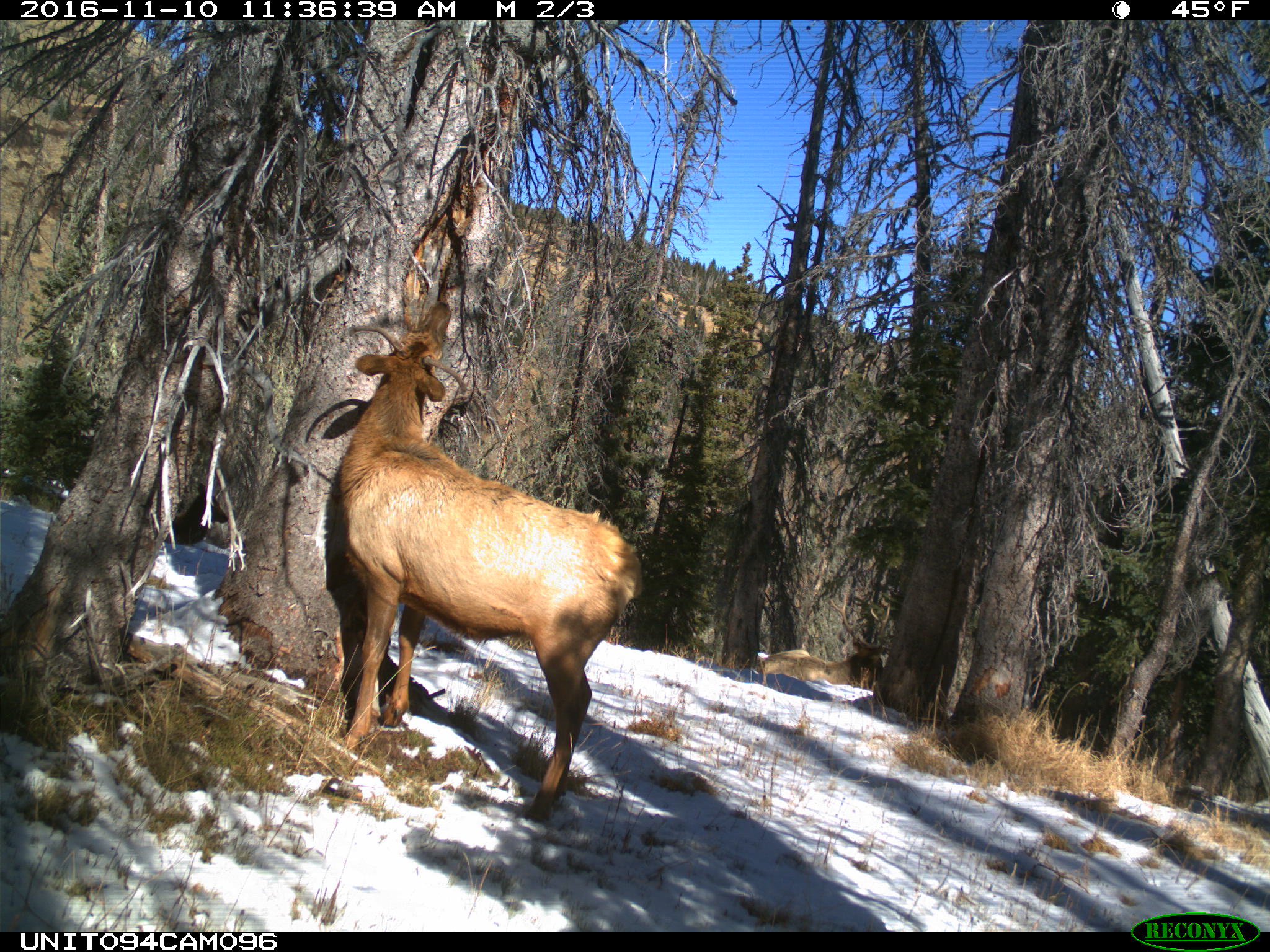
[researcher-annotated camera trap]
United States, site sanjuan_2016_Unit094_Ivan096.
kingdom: Animalia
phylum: Chordata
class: Mammalia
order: Artiodactyla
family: Cervidae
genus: Cervus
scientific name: Cervus elaphus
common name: red deer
Cervus elaphus (red deer).